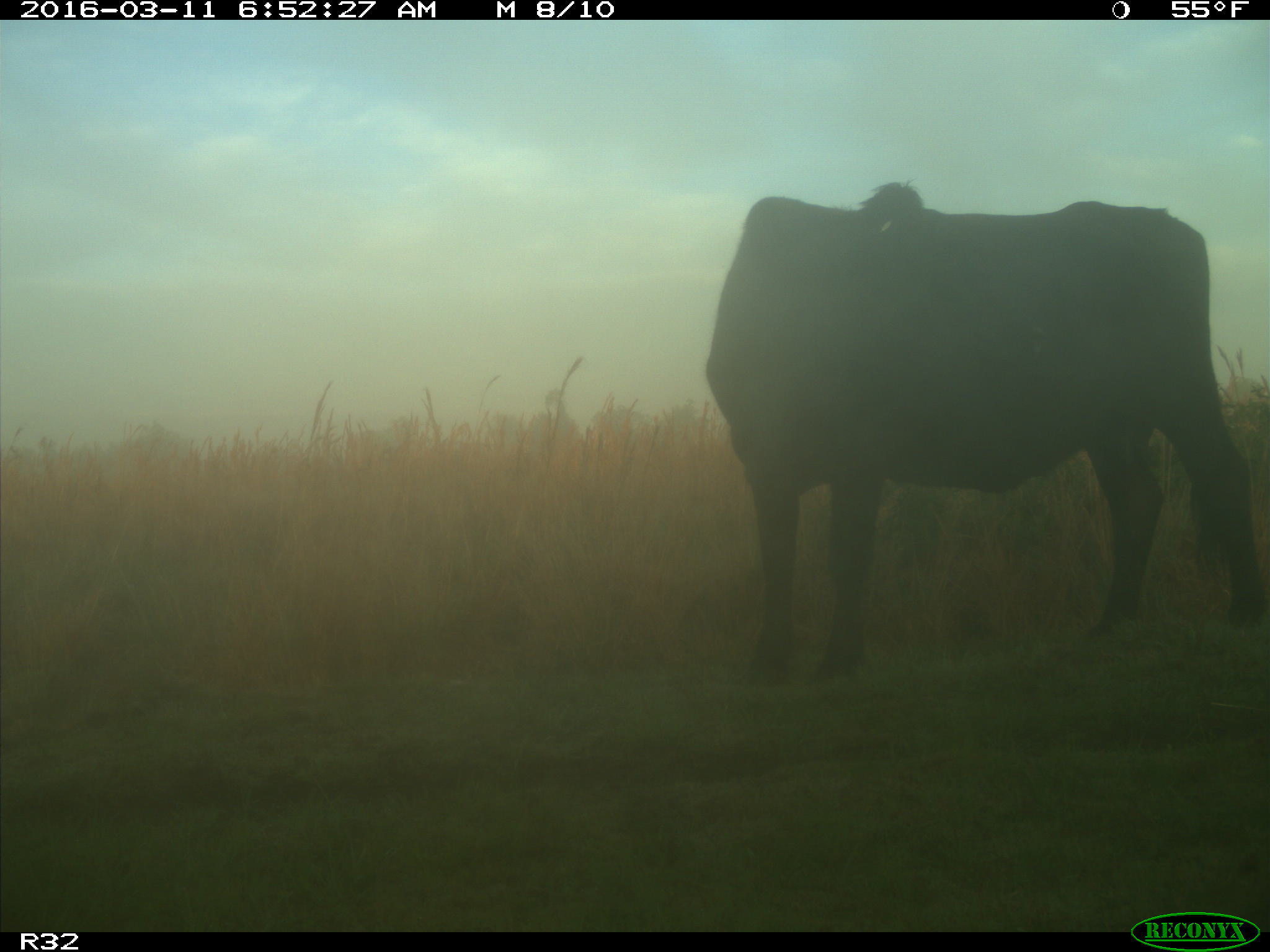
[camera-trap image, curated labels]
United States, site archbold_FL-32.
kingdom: Animalia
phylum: Chordata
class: Mammalia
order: Artiodactyla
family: Bovidae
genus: Bos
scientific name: Bos taurus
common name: domestic cow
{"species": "Bos taurus (domestic cow)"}